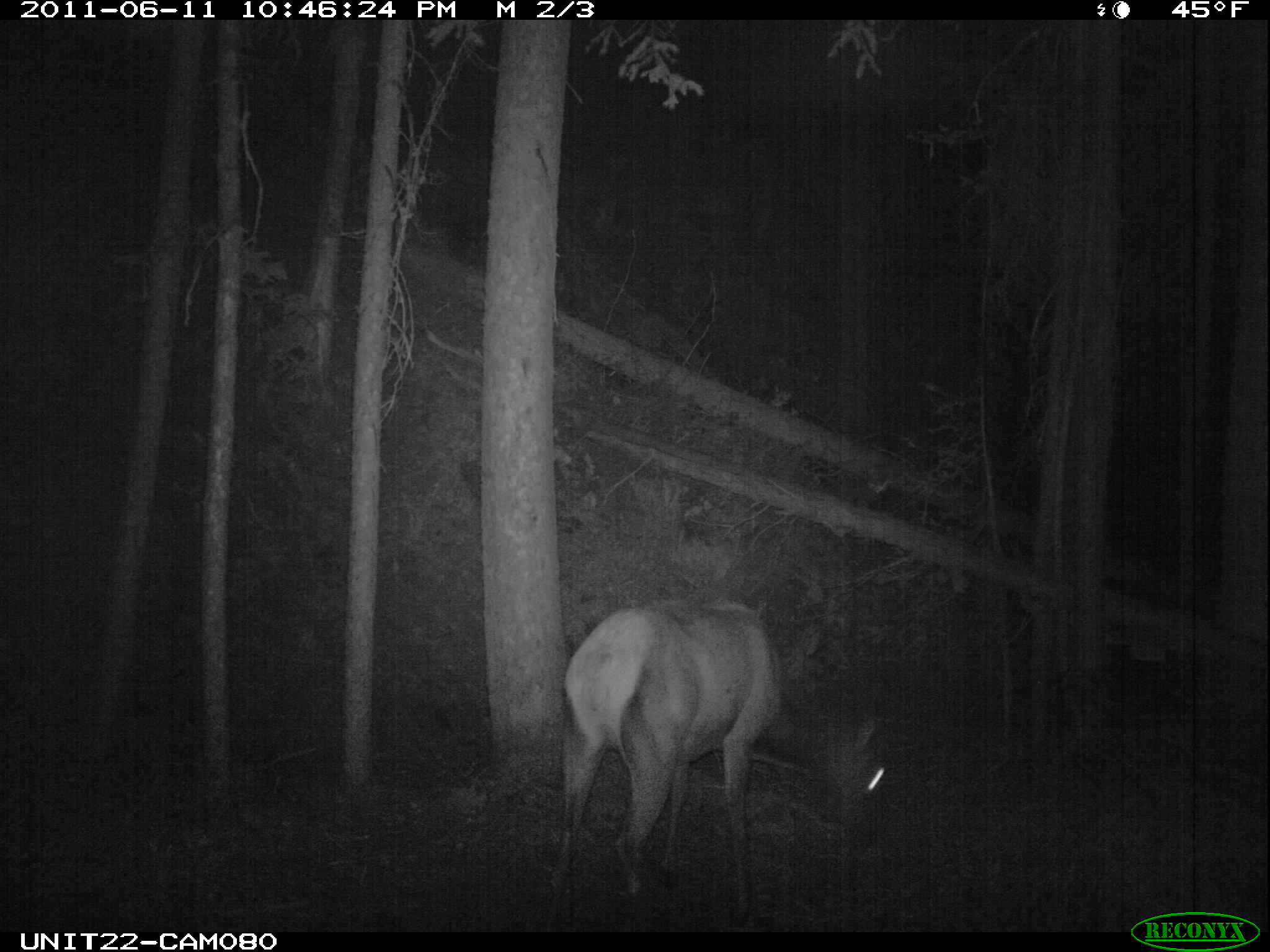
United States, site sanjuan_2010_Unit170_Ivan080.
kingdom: Animalia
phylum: Chordata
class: Mammalia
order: Artiodactyla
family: Cervidae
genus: Cervus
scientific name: Cervus elaphus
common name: red deer